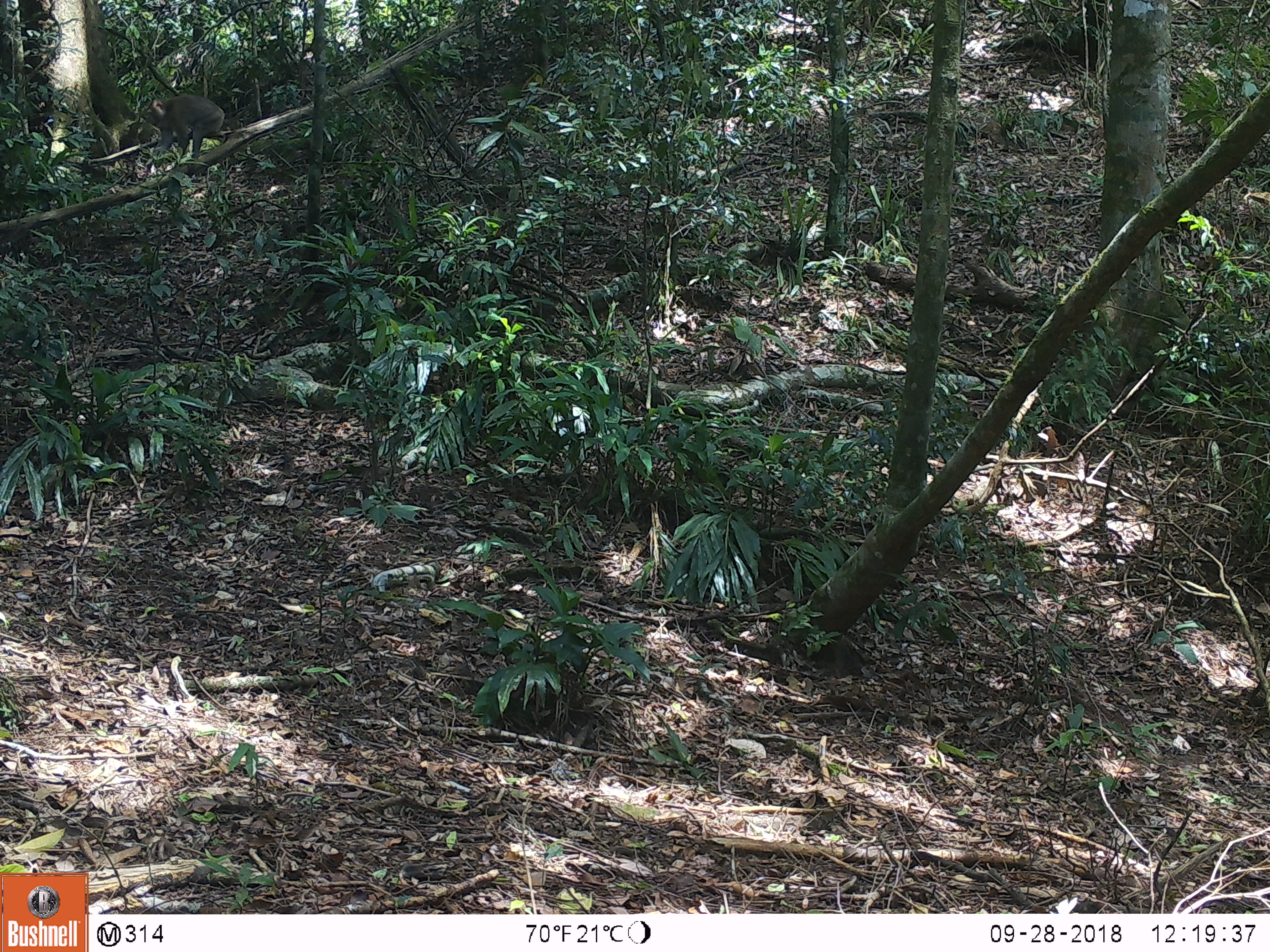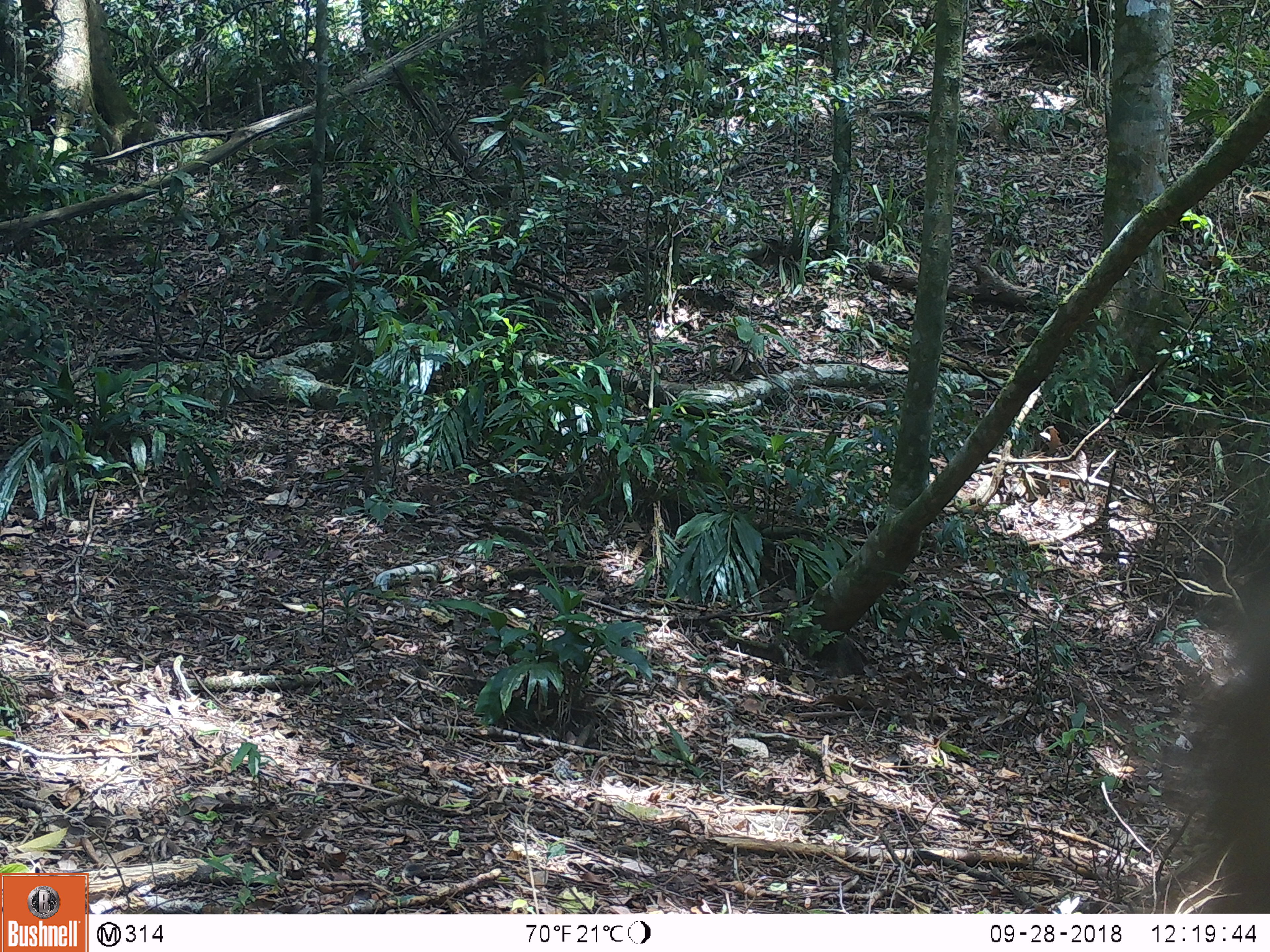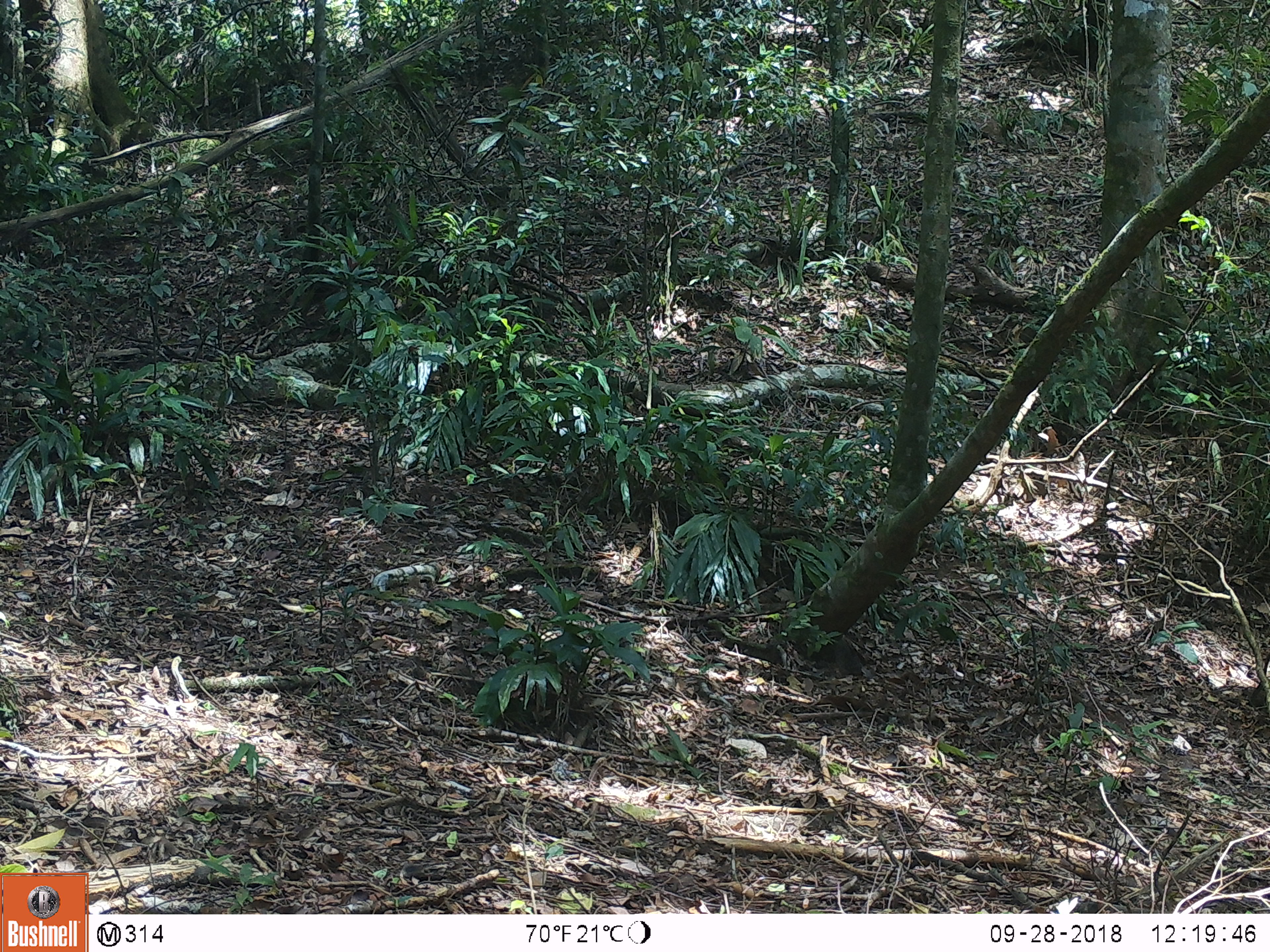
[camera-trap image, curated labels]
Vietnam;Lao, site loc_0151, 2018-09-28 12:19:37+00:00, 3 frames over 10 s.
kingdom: Animalia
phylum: Chordata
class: Mammalia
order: Primates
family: Cercopithecidae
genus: Macaca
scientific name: Macaca nemestrina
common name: pig-tailed macaque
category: pig tailed macaque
Pig tailed macaque (pig-tailed macaque) (Macaca nemestrina). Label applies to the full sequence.